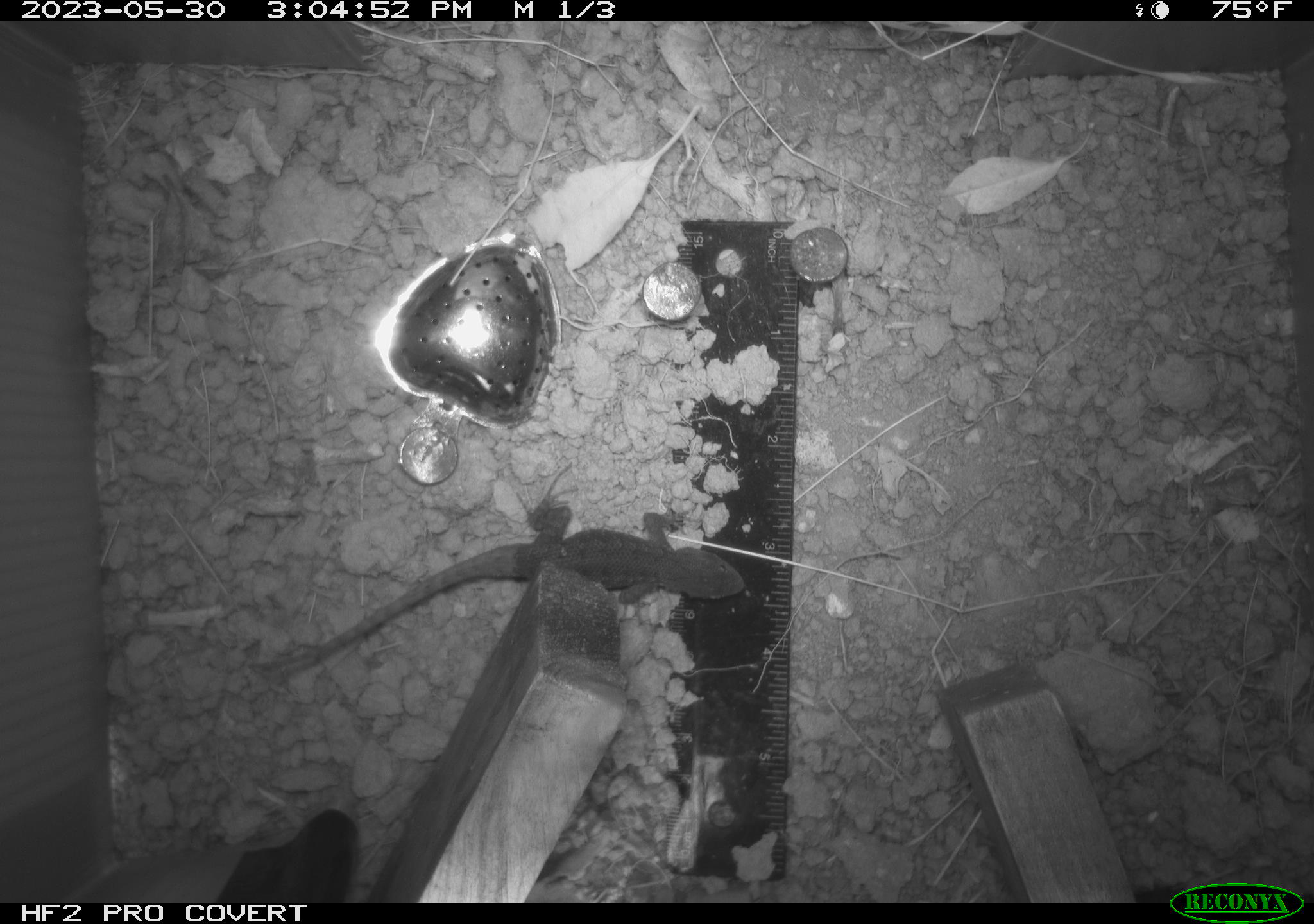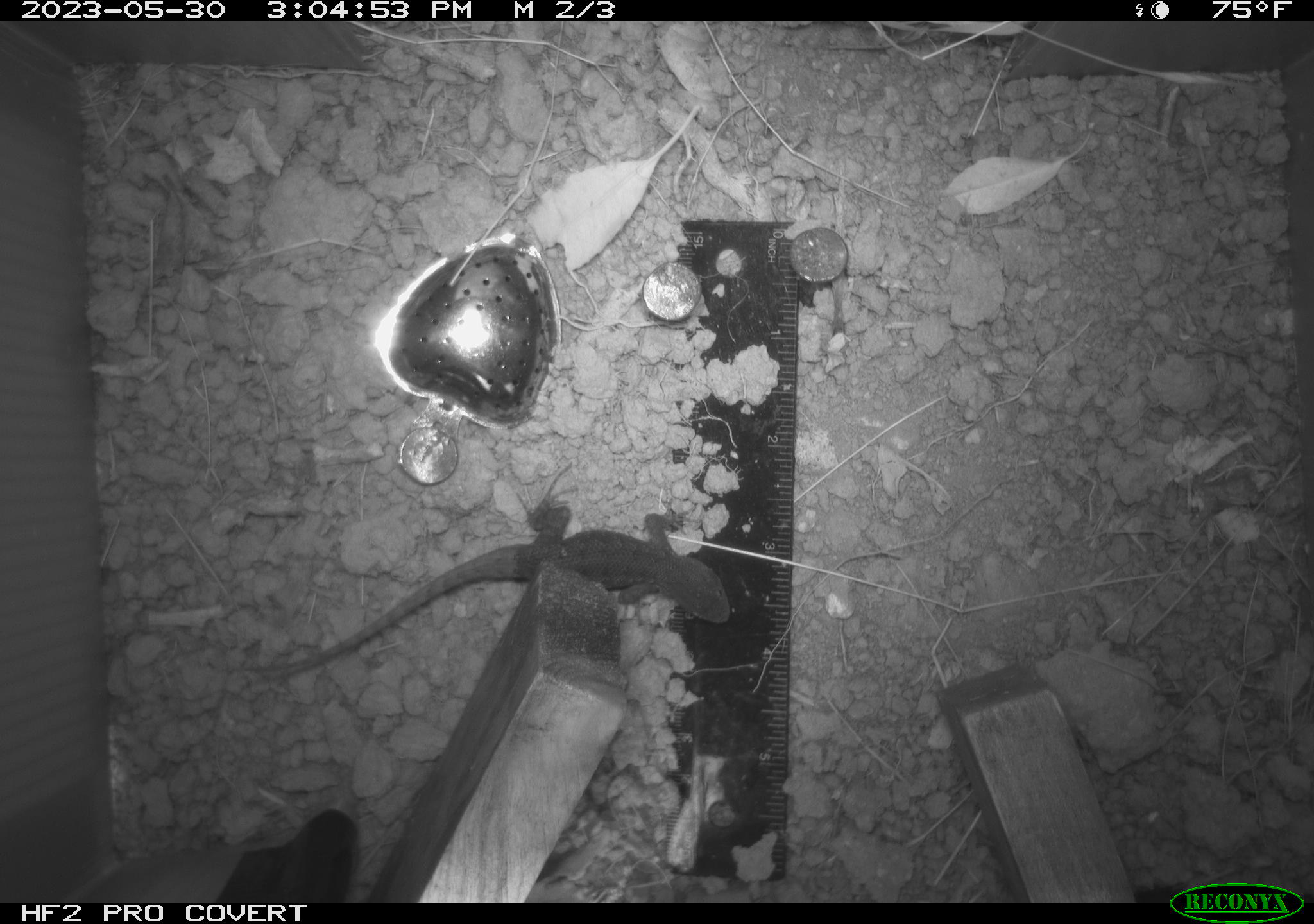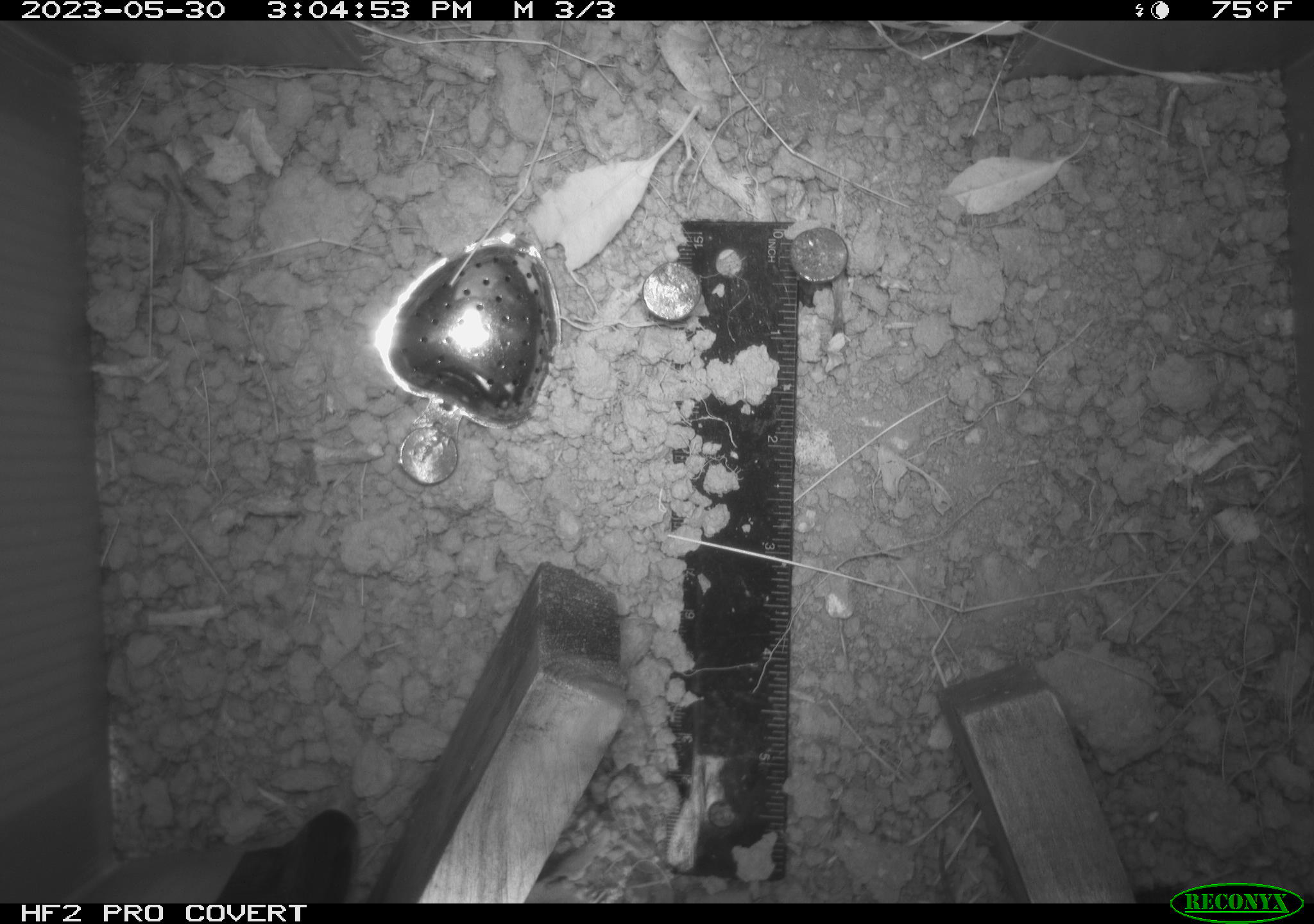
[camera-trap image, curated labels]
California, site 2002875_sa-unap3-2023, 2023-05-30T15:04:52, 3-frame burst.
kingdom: Animalia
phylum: Chordata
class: Reptilia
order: Squamata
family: Phrynosomatidae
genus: Sceloporus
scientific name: Sceloporus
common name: spiny lizards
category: sceloporus species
Sceloporus species (spiny lizards) (Sceloporus).